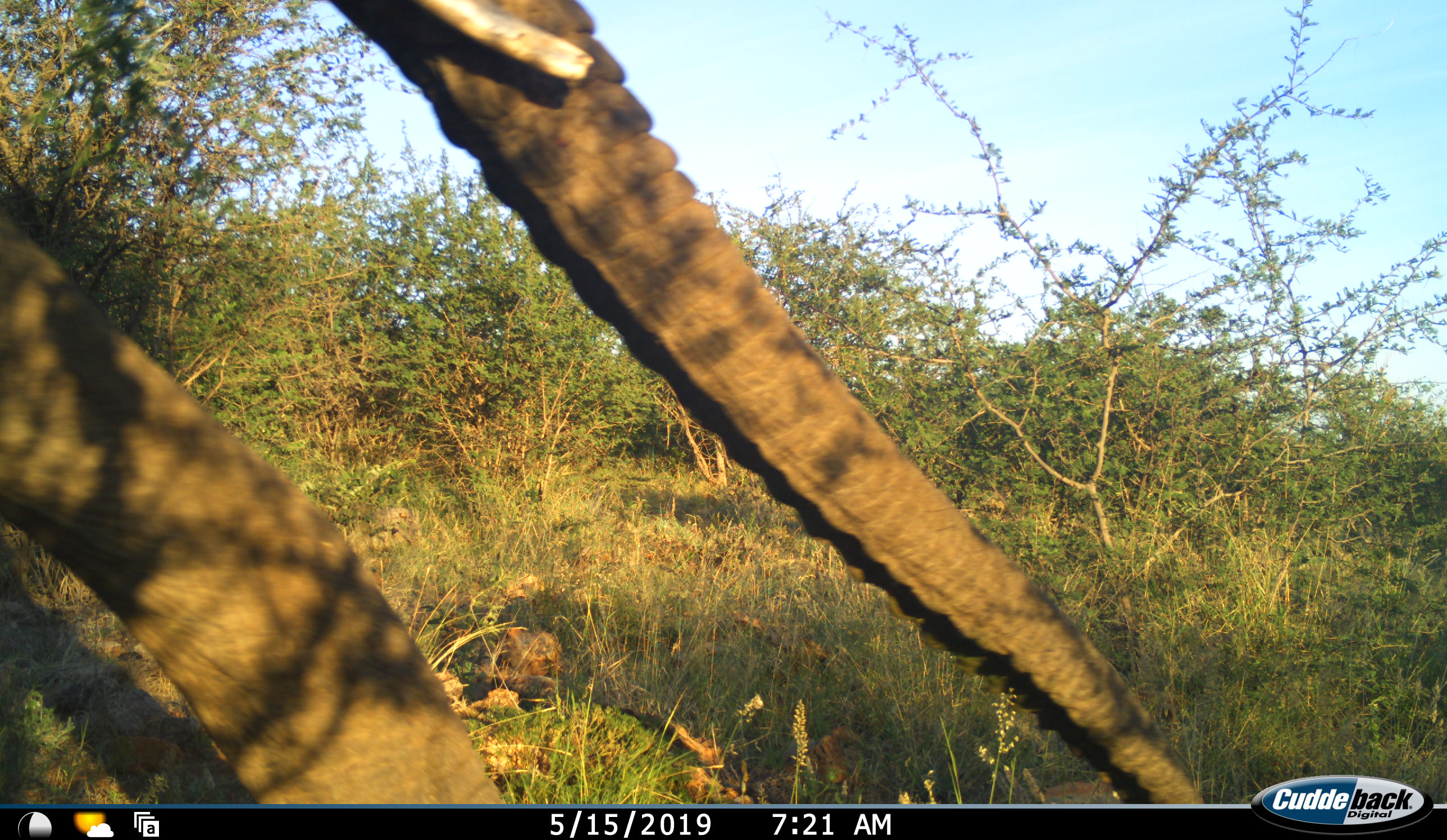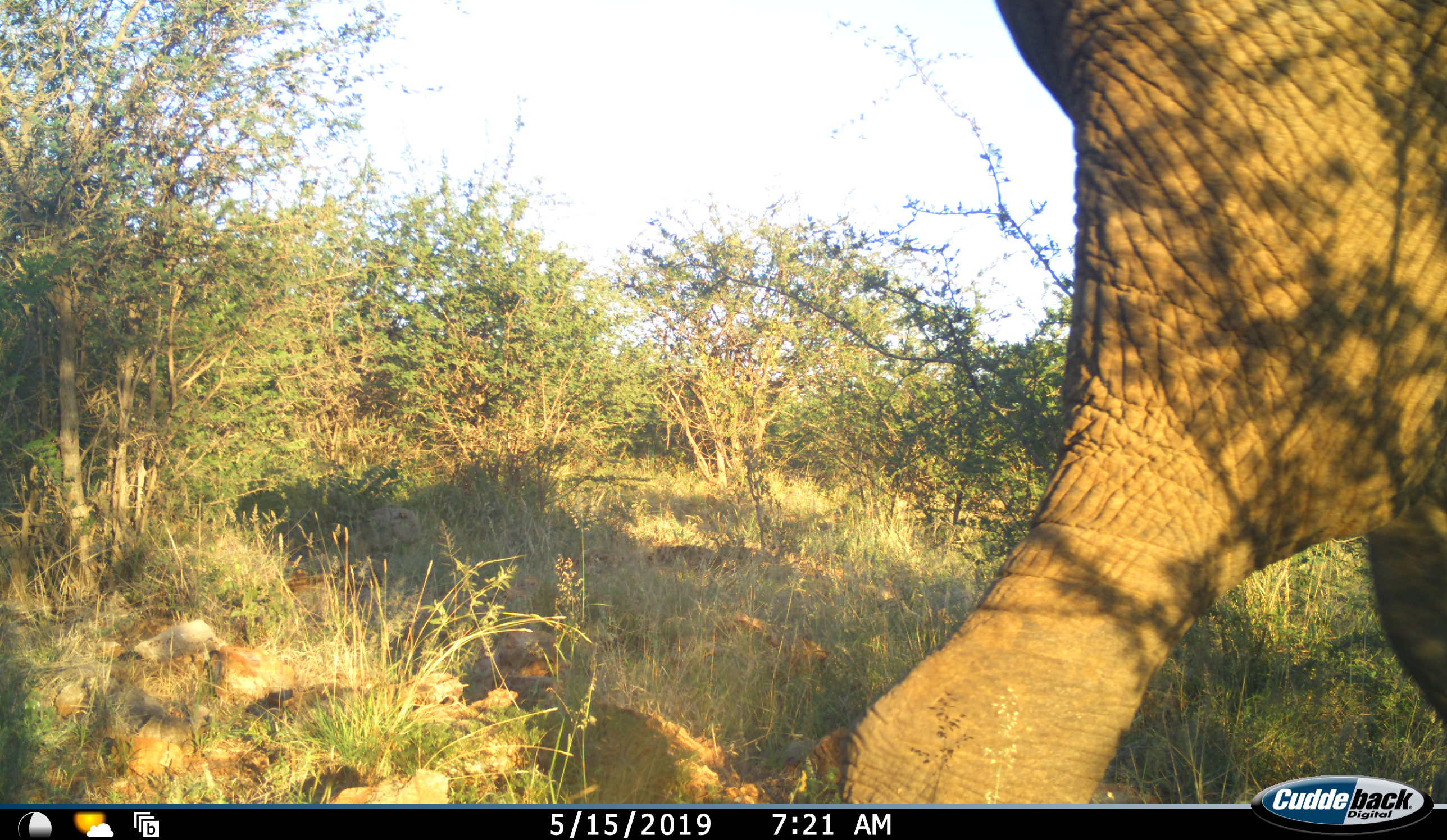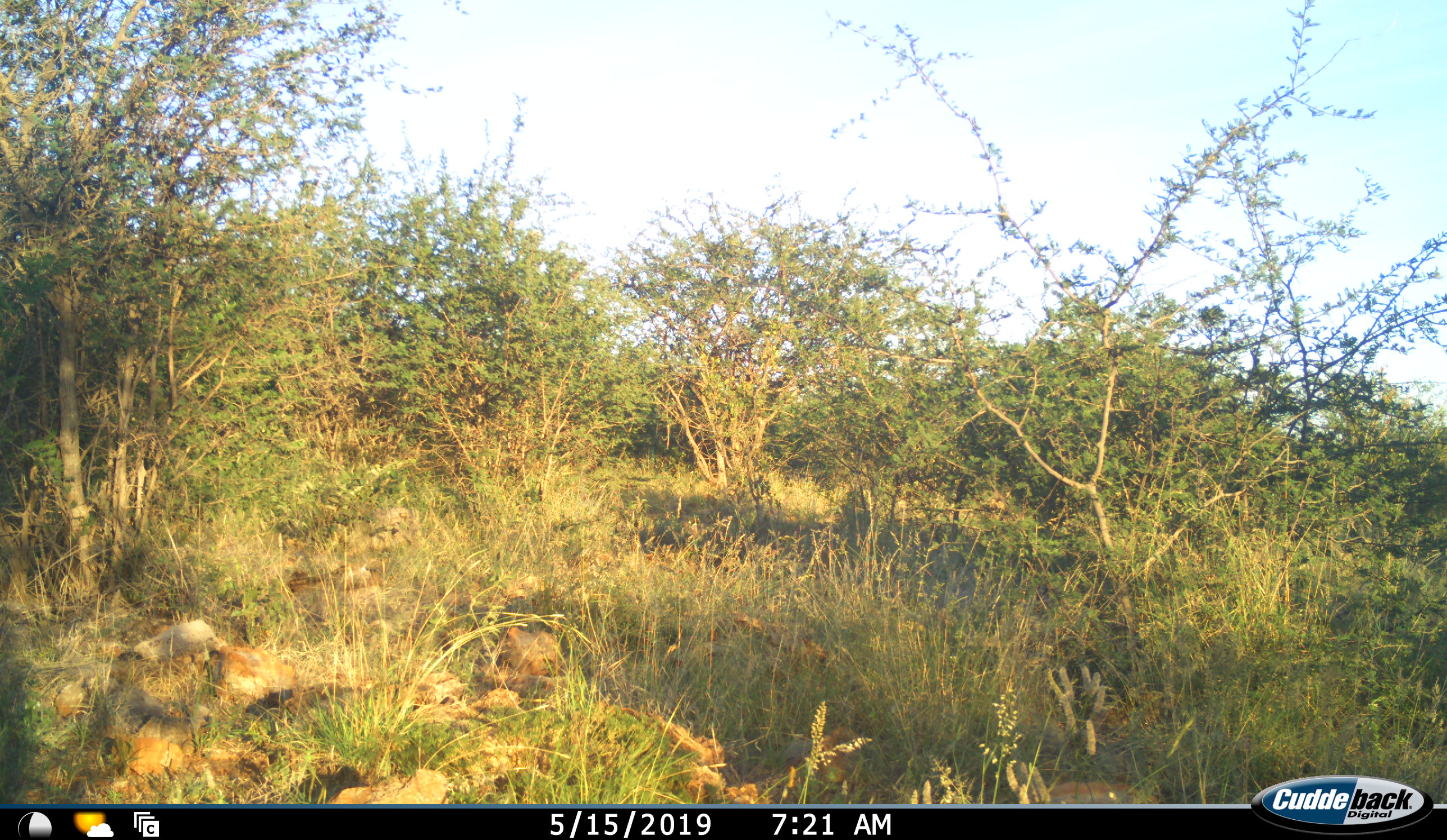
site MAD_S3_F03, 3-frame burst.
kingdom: Animalia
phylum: Chordata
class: Mammalia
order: Proboscidea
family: Elephantidae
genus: Loxodonta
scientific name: Loxodonta africana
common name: african bush elephant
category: elephant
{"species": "elephant (african bush elephant) (Loxodonta africana)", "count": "1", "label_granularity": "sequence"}